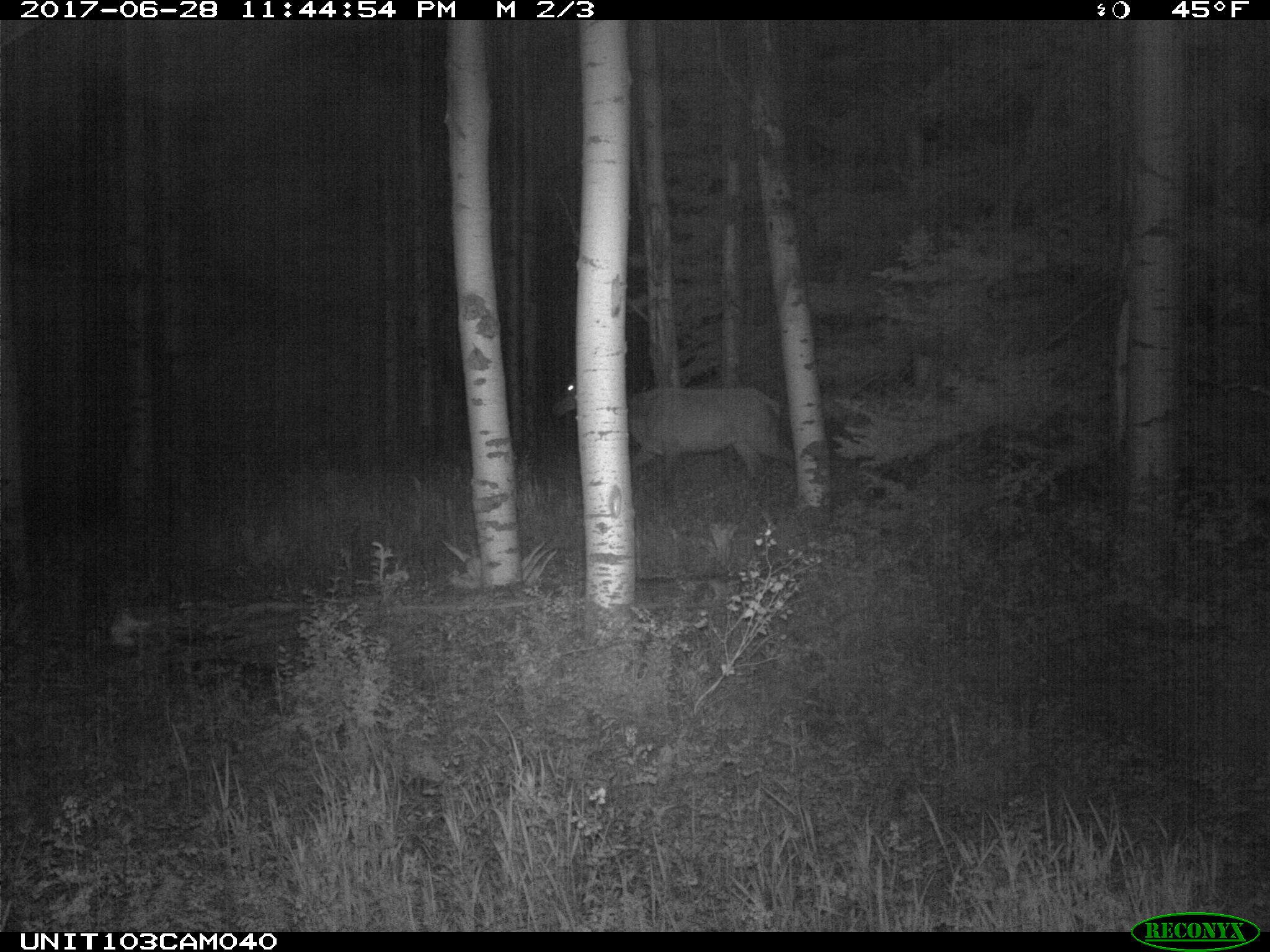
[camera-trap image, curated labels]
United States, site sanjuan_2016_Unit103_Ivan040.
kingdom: Animalia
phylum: Chordata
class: Mammalia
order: Artiodactyla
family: Cervidae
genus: Cervus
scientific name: Cervus elaphus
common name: red deer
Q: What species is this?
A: Cervus elaphus (red deer).